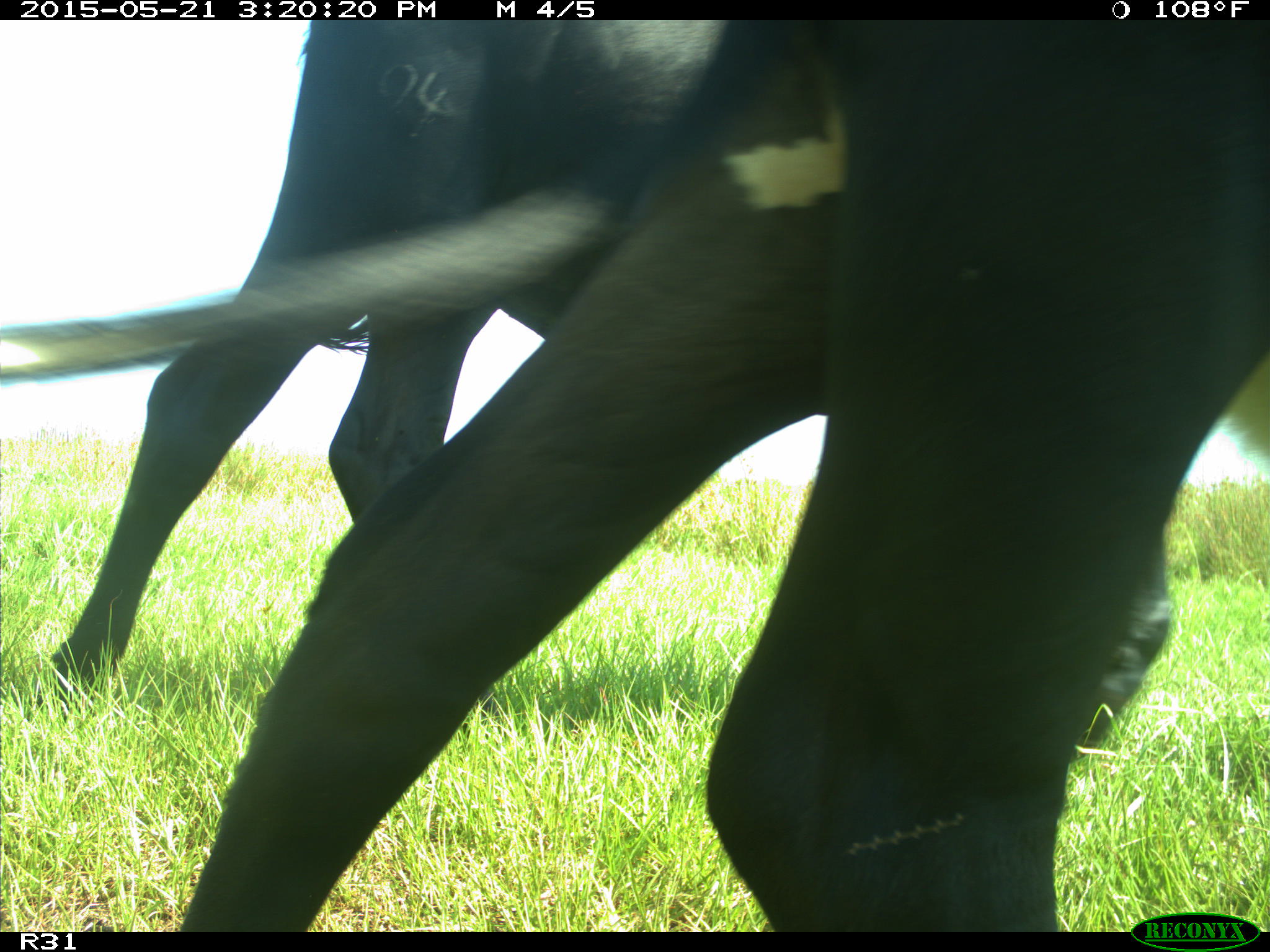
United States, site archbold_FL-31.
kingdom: Animalia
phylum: Chordata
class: Mammalia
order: Artiodactyla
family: Bovidae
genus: Bos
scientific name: Bos taurus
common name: domestic cow